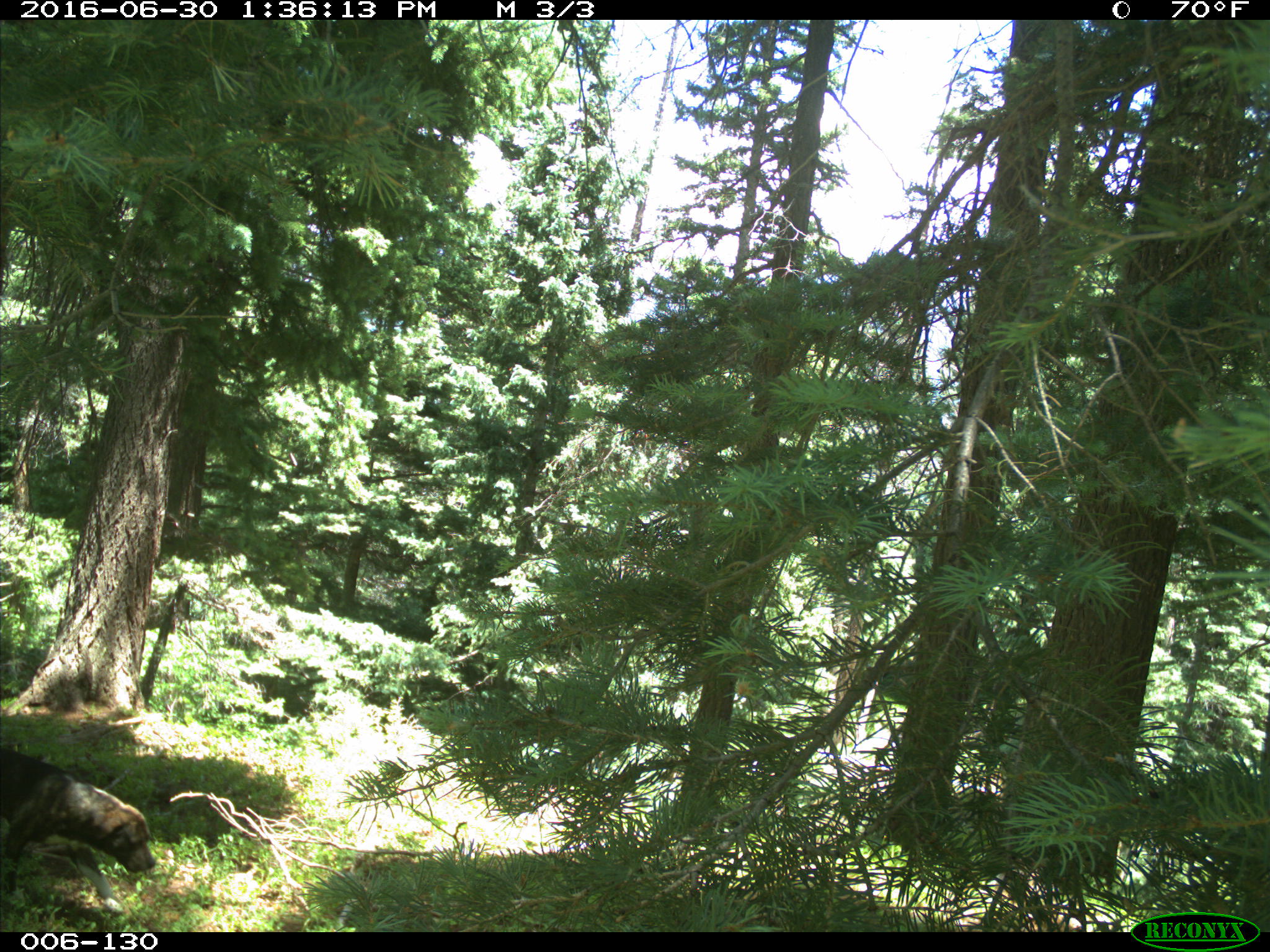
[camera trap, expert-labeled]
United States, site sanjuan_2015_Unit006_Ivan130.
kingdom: Animalia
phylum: Chordata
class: Mammalia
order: Carnivora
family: Canidae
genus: Canis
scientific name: Canis familiaris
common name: domestic dog